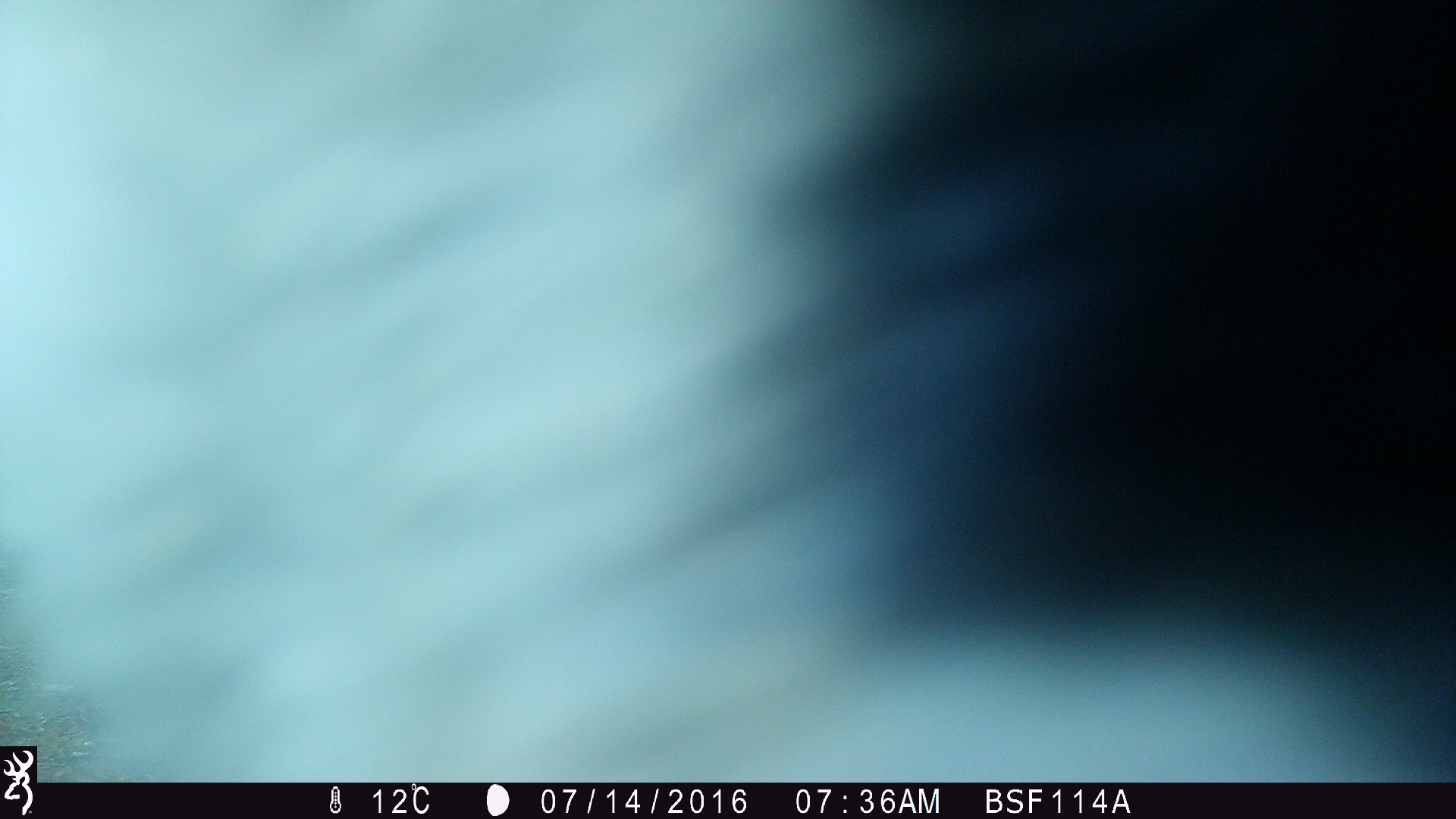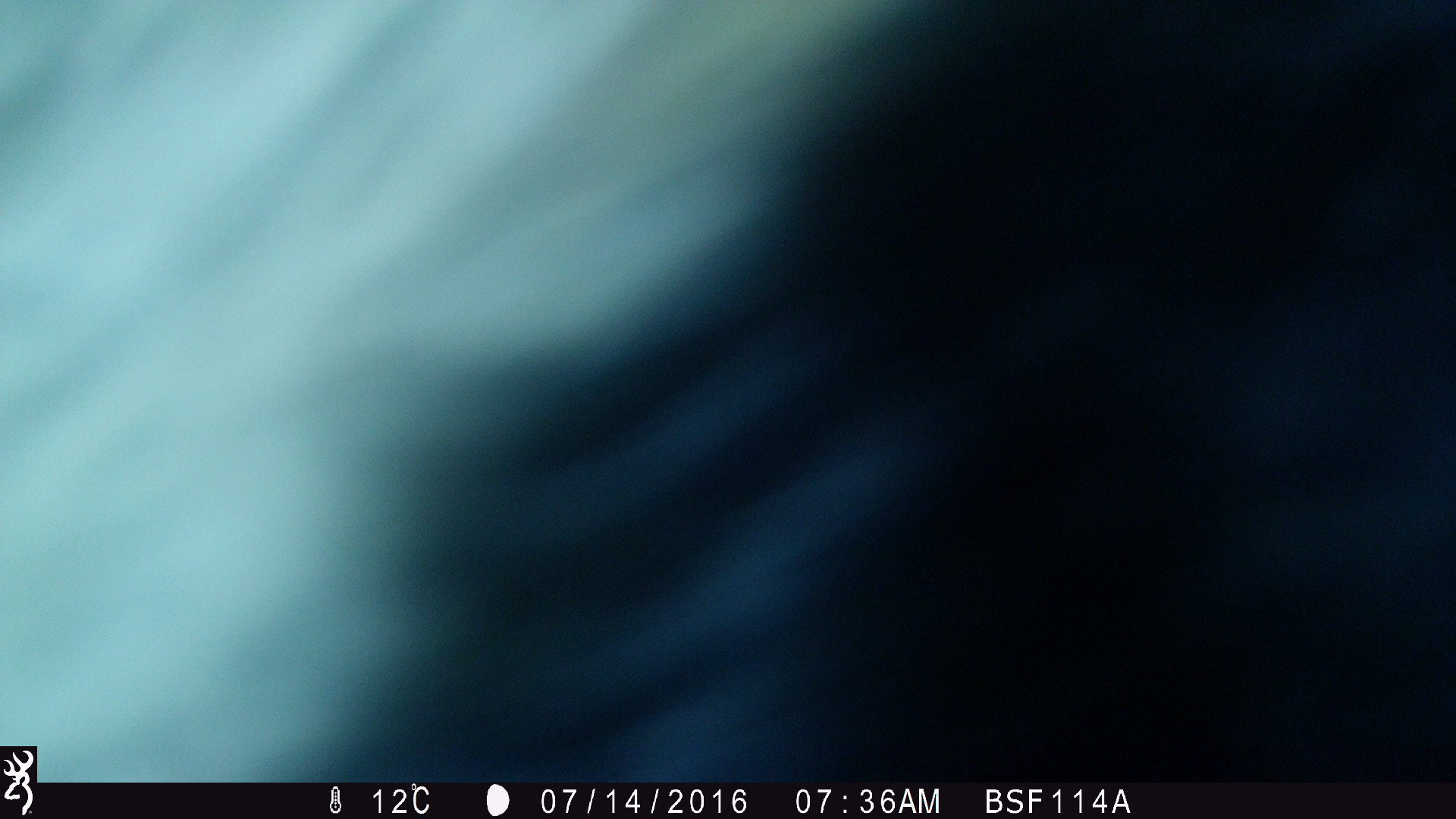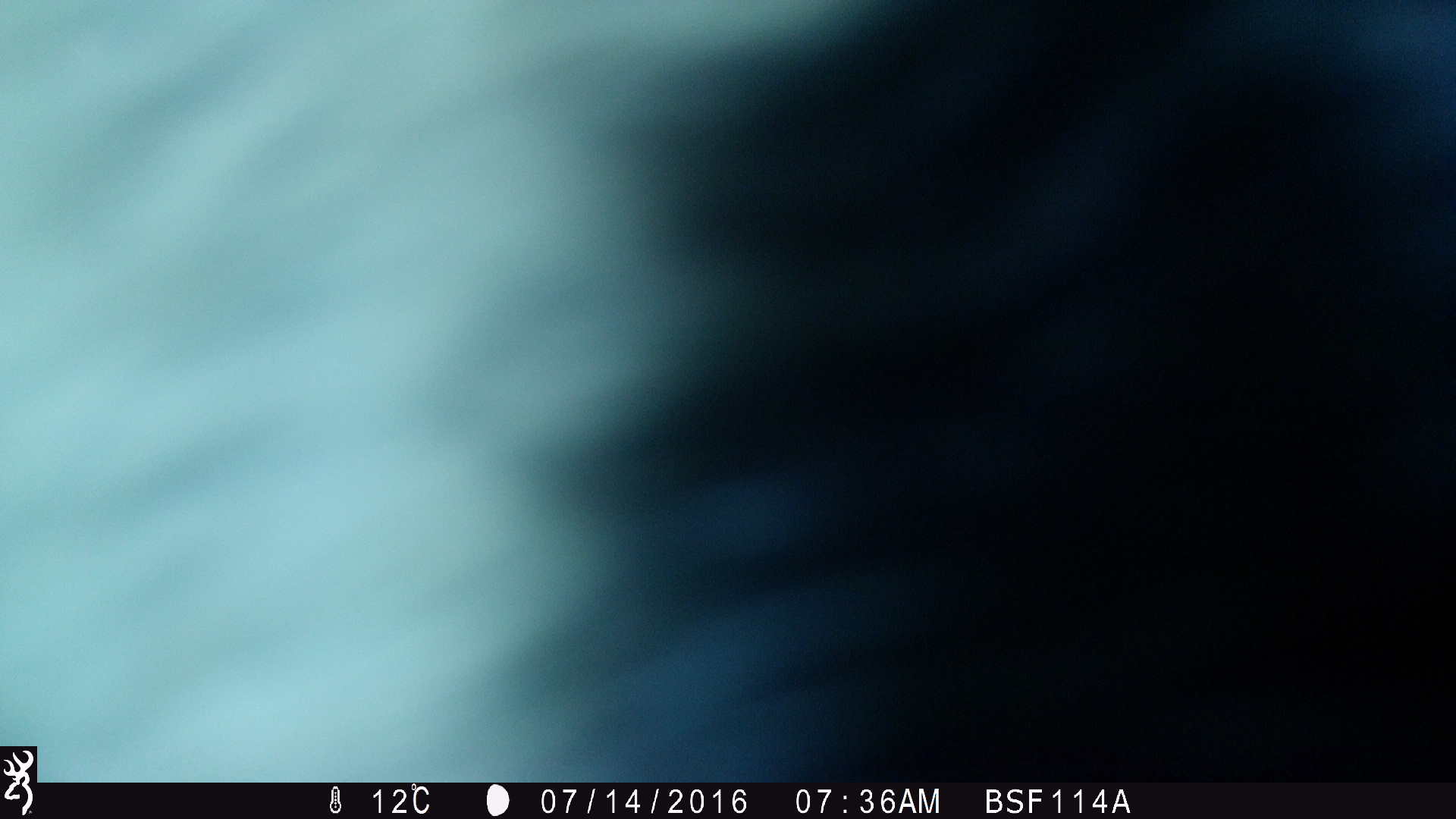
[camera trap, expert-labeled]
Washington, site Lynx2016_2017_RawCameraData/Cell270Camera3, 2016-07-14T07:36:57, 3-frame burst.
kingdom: Animalia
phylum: Chordata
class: Mammalia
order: Artiodactyla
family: Bovidae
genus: Bos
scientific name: Bos taurus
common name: domestic cattle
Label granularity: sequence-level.